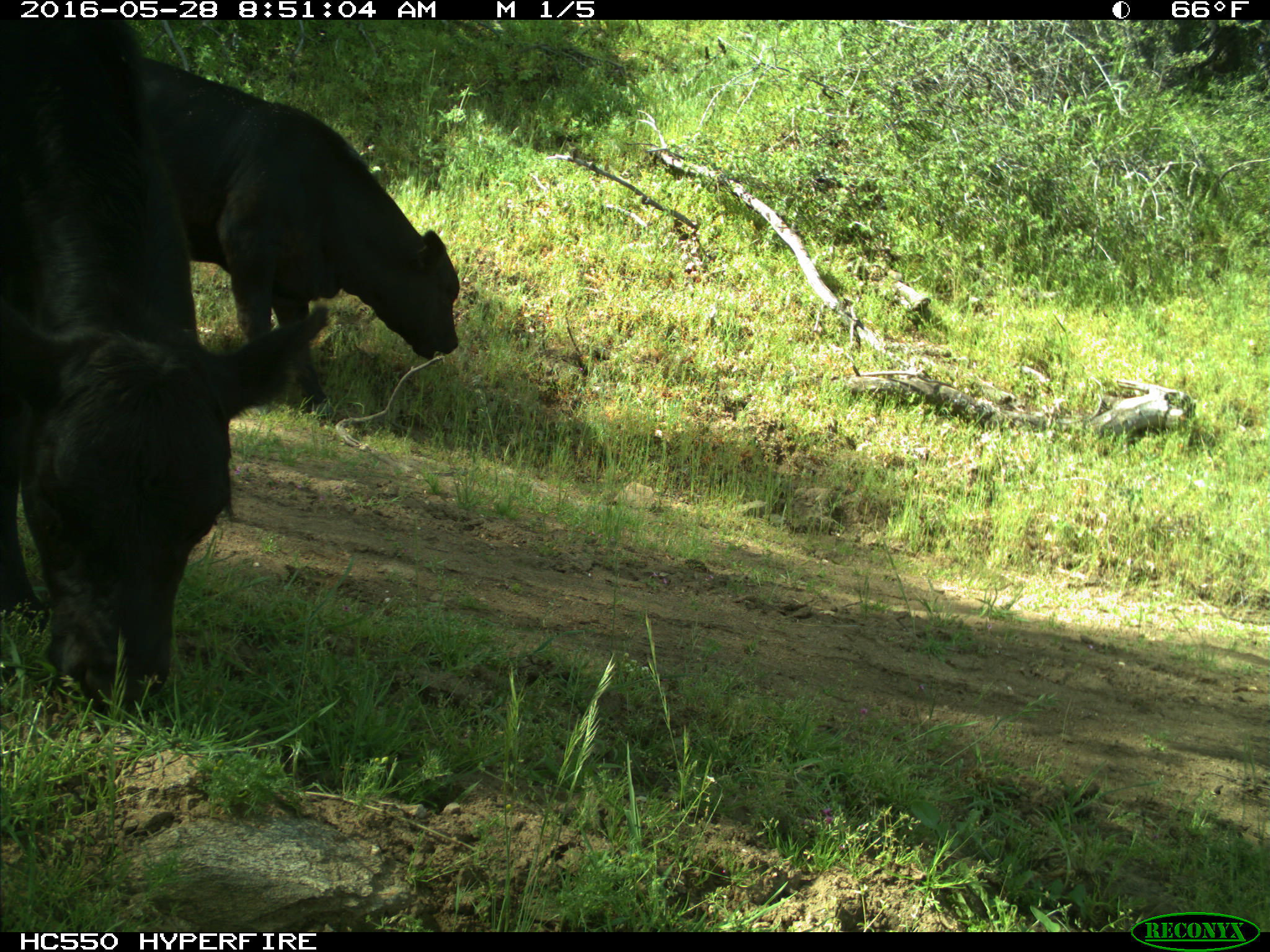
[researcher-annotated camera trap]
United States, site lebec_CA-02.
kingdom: Animalia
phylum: Chordata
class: Mammalia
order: Artiodactyla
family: Bovidae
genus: Bos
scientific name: Bos taurus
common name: domestic cow